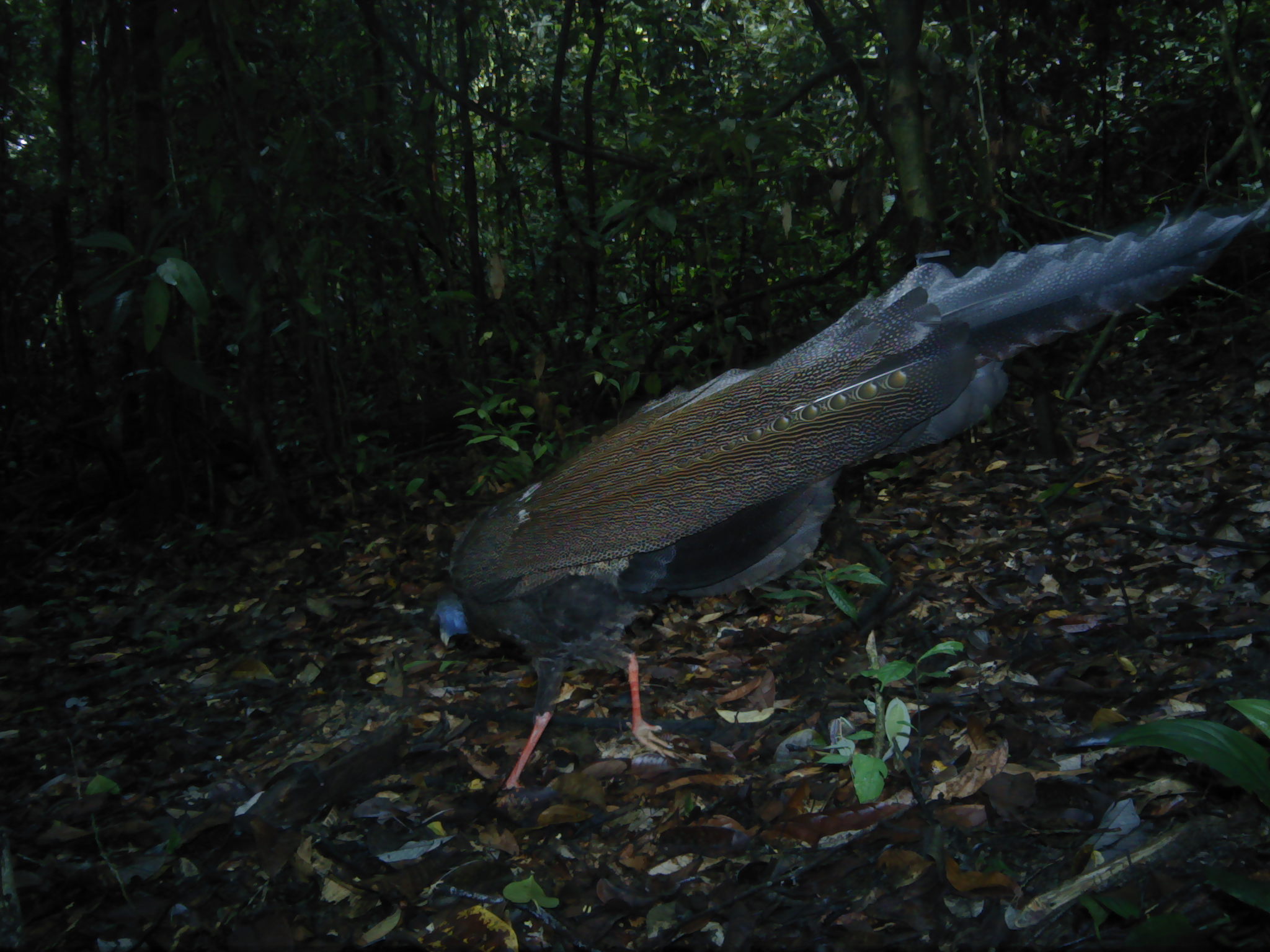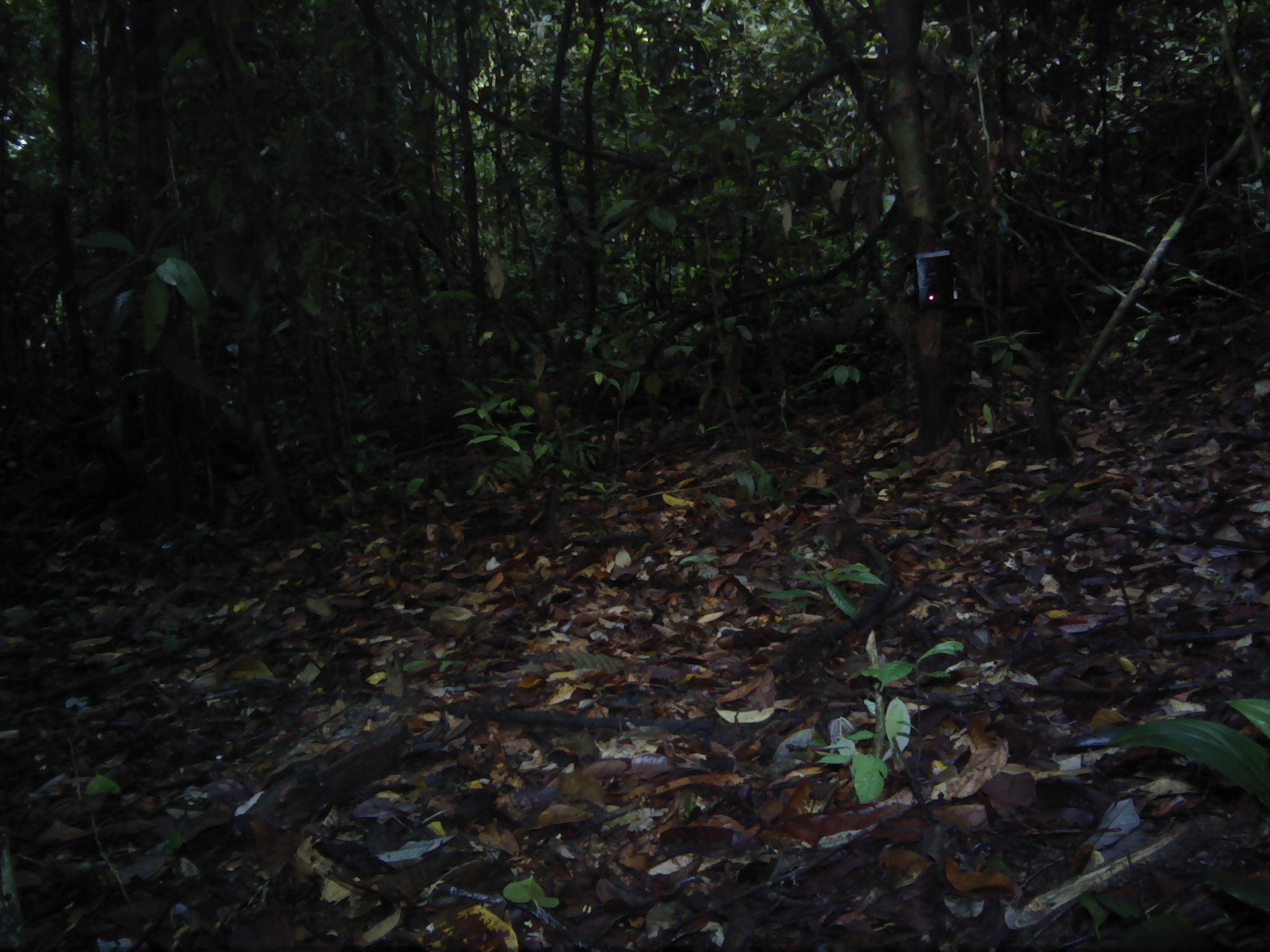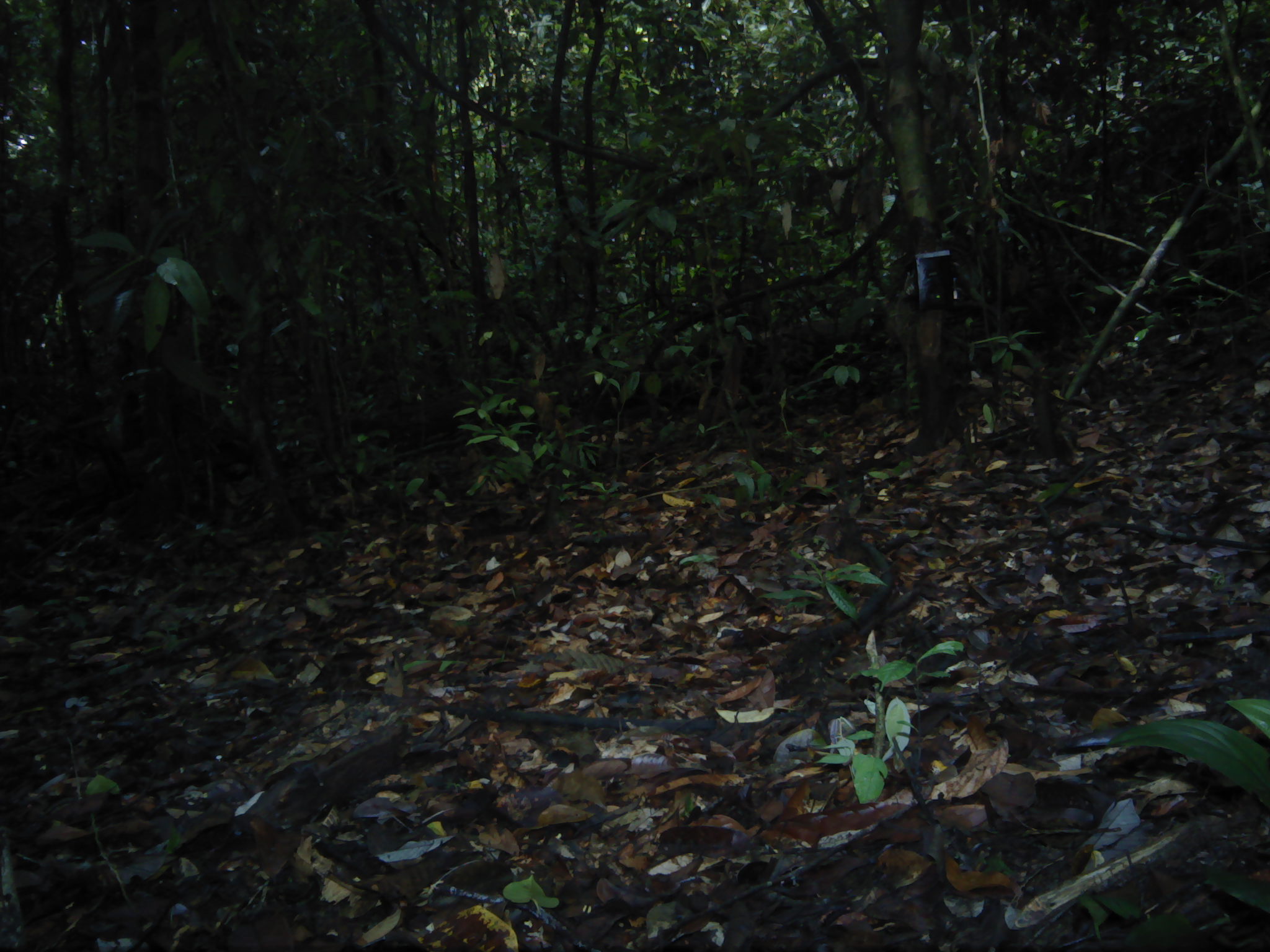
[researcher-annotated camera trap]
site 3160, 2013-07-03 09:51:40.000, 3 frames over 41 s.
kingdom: Animalia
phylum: Chordata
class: Aves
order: Galliformes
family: Phasianidae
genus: Argusianus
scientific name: Argusianus argus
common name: great argus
Argusianus argus (great argus), count 1.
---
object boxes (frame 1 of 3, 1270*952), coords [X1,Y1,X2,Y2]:
argusianus argus: [416,199,1270,799]